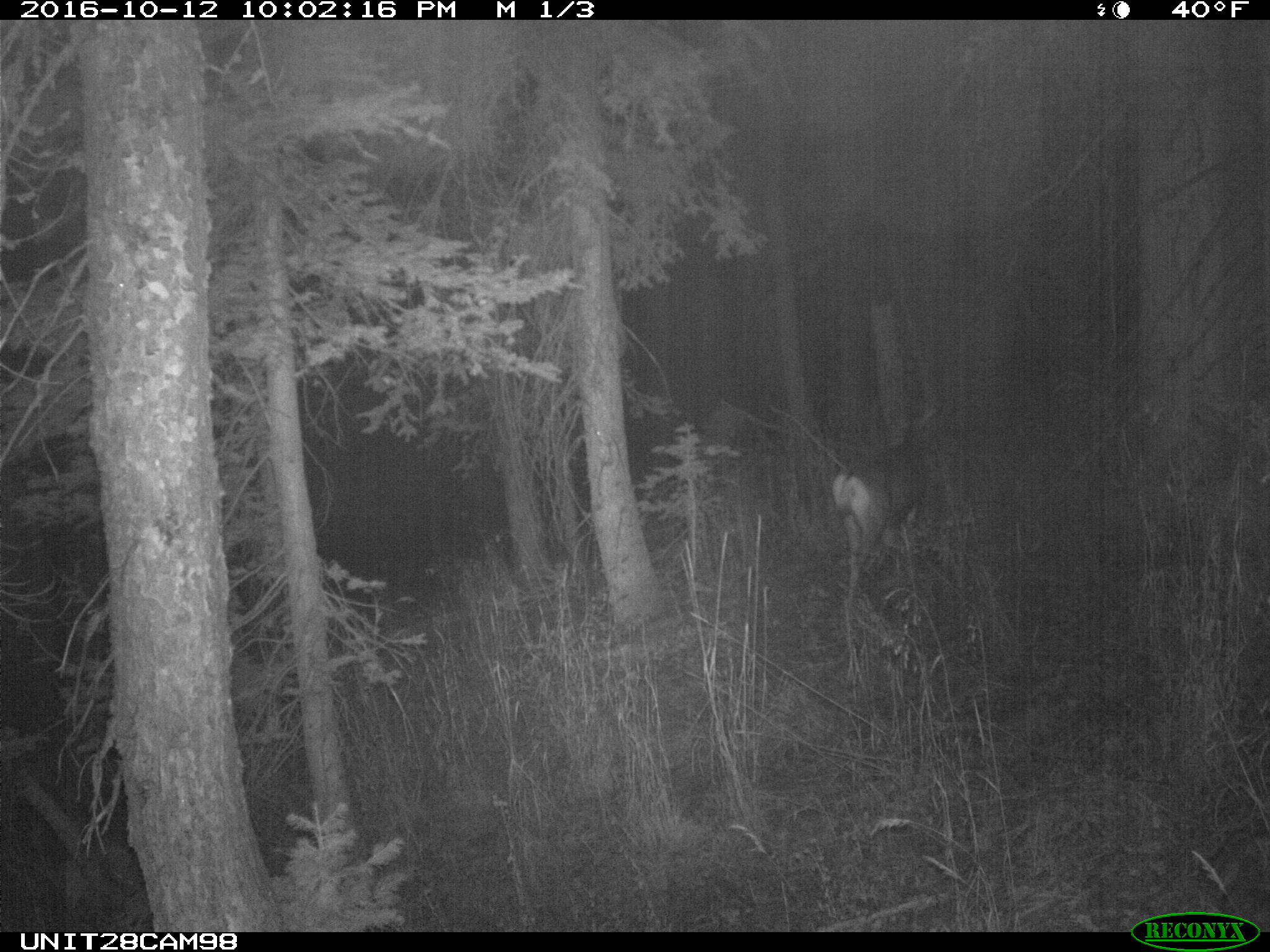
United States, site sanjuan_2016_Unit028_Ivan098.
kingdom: Animalia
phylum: Chordata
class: Mammalia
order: Artiodactyla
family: Cervidae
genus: Odocoileus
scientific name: Odocoileus hemionus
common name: mule deer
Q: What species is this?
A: Odocoileus hemionus (mule deer).